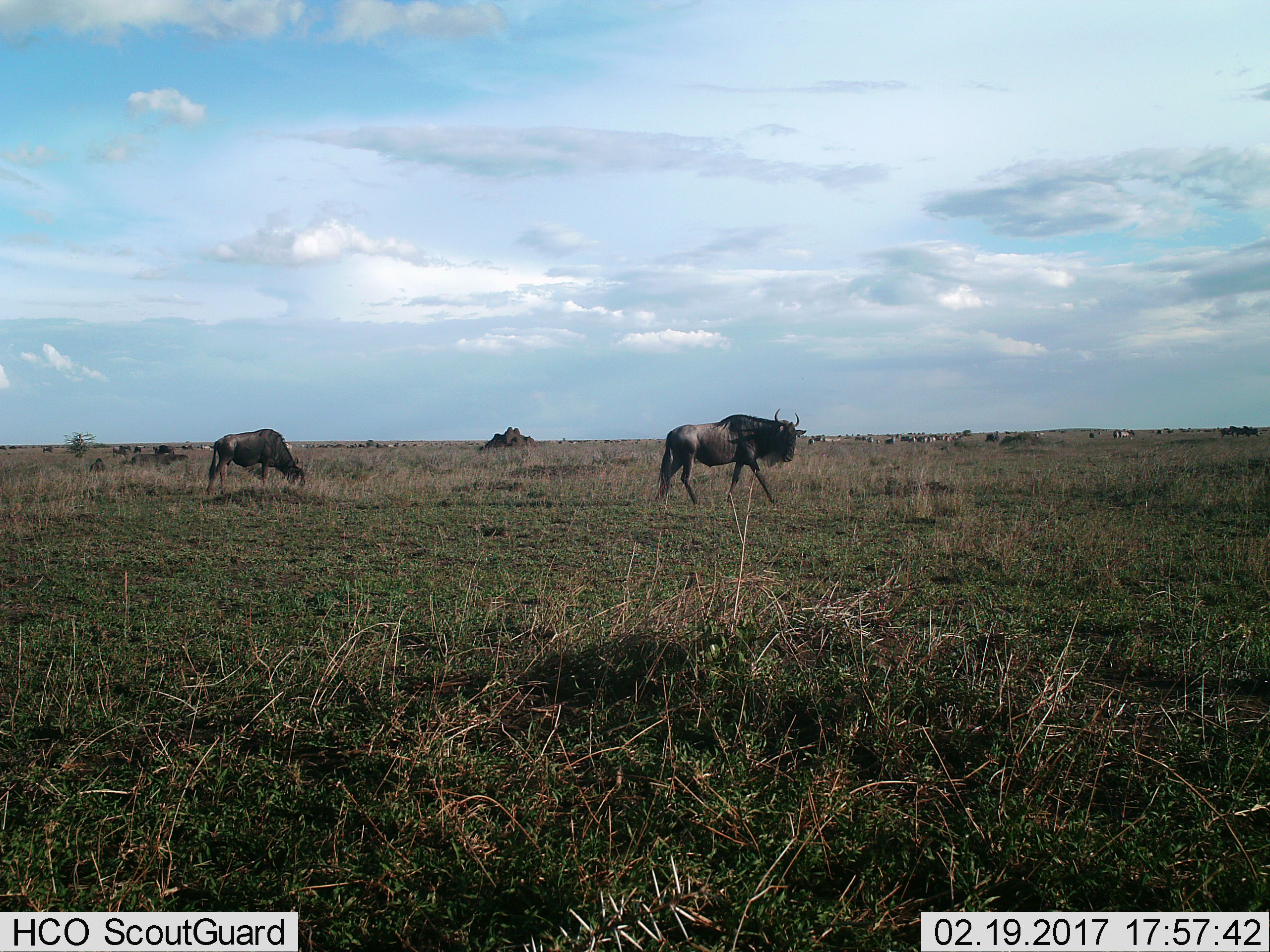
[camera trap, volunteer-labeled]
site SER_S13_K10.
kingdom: Animalia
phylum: Chordata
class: Mammalia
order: Artiodactyla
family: Bovidae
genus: Connochaetes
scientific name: Connochaetes taurinus taurinus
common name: blue wildebeest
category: wildebeestblue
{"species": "wildebeestblue (blue wildebeest) (Connochaetes taurinus taurinus)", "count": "2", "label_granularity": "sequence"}